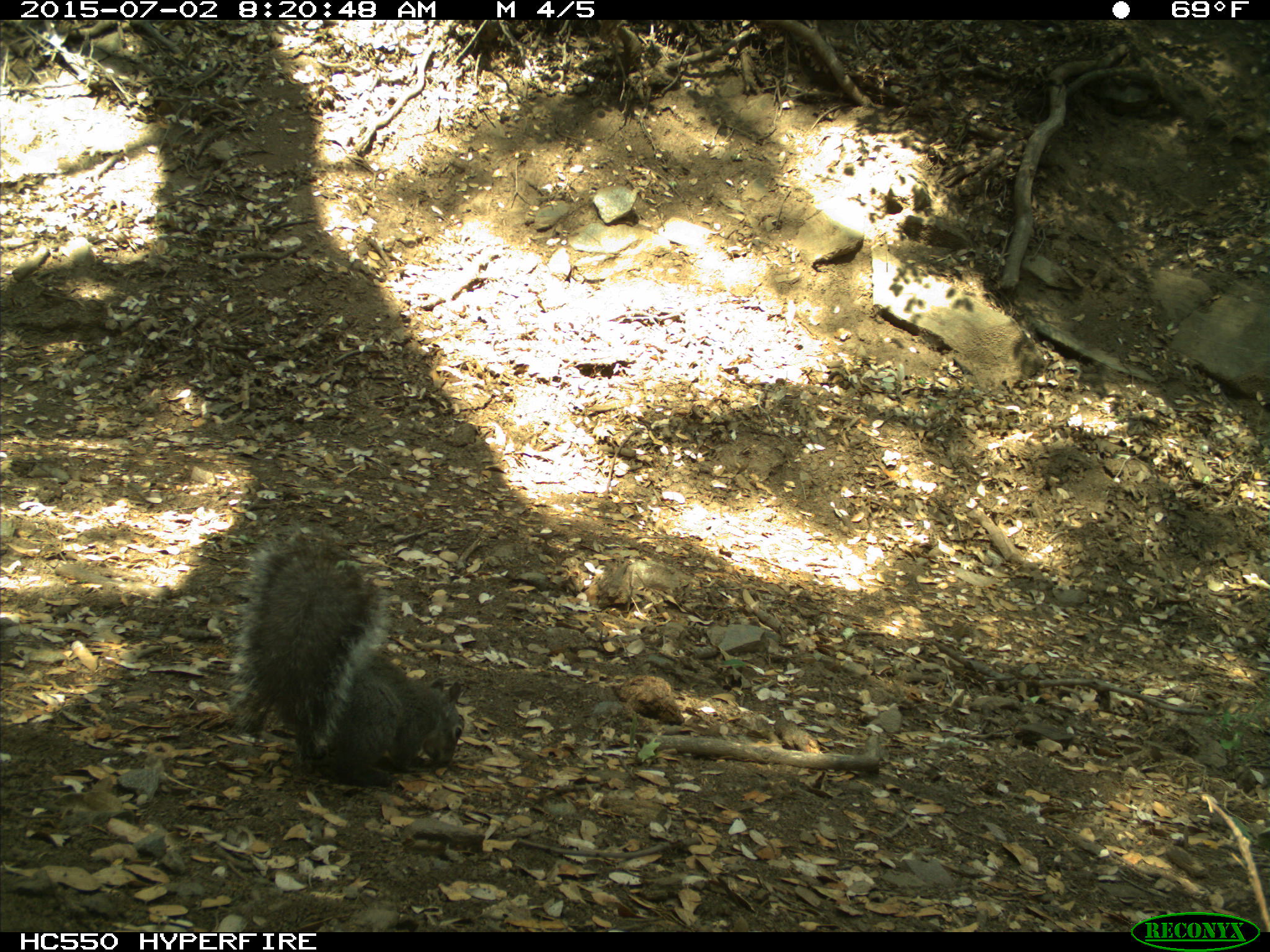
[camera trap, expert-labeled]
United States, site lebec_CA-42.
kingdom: Animalia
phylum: Chordata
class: Mammalia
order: Rodentia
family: Sciuridae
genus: Sciurus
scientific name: Sciurus carolinensis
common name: eastern gray squirrel